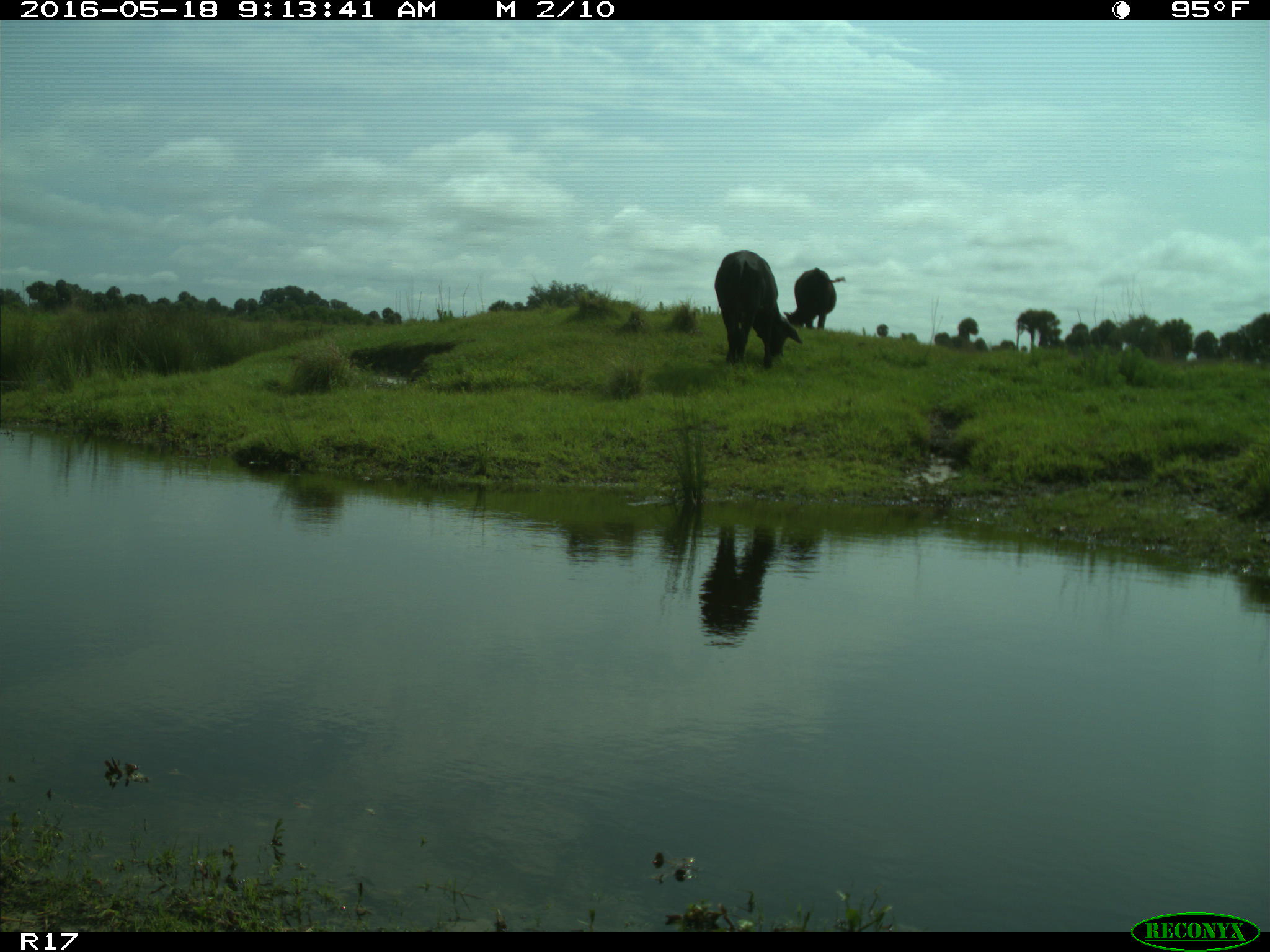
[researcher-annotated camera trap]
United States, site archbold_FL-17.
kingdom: Animalia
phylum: Chordata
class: Mammalia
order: Artiodactyla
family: Bovidae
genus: Bos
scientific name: Bos taurus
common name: domestic cow